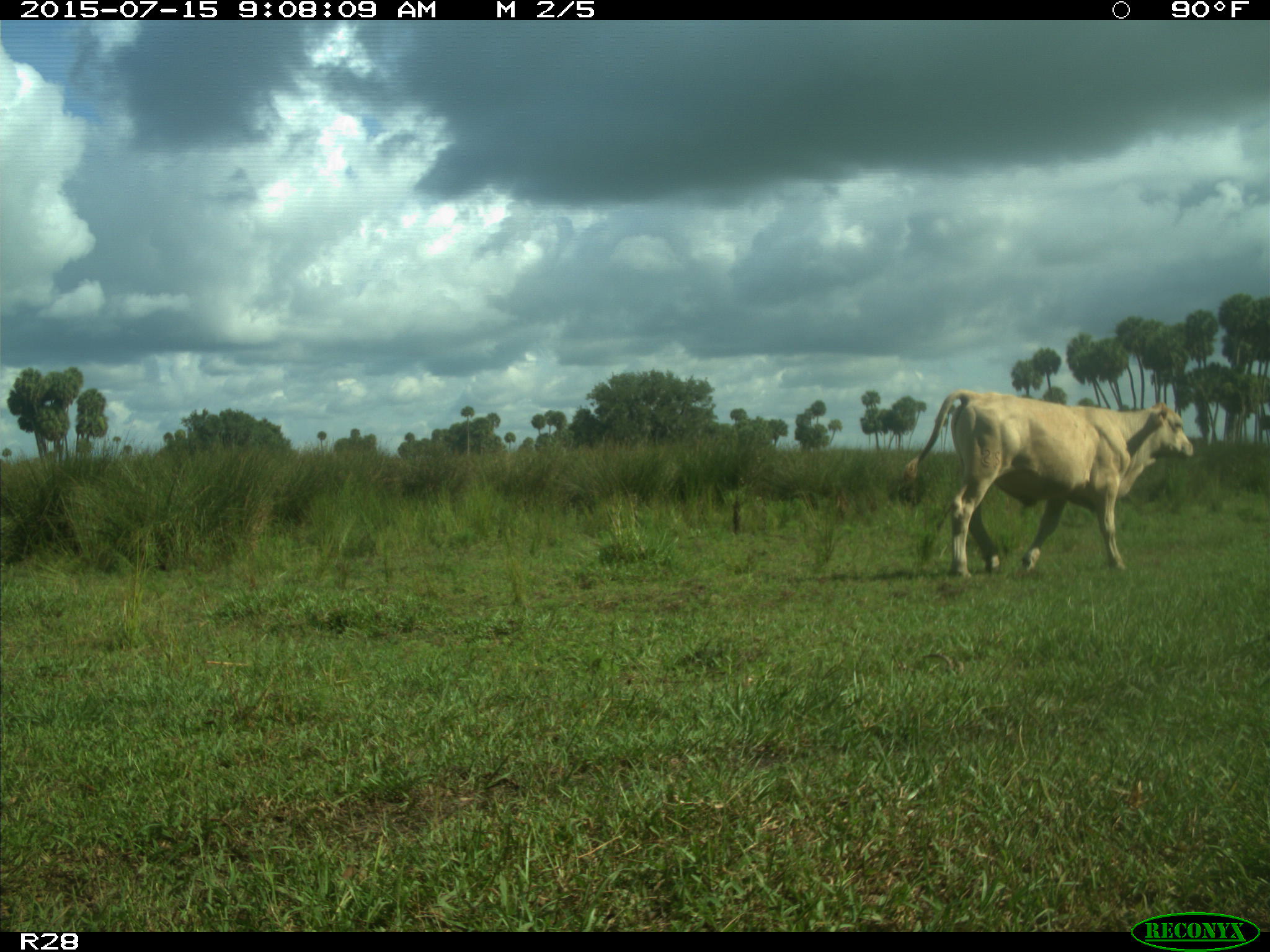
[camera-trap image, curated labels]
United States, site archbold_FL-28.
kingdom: Animalia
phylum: Chordata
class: Mammalia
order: Artiodactyla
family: Bovidae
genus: Bos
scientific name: Bos taurus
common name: domestic cow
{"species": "Bos taurus (domestic cow)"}